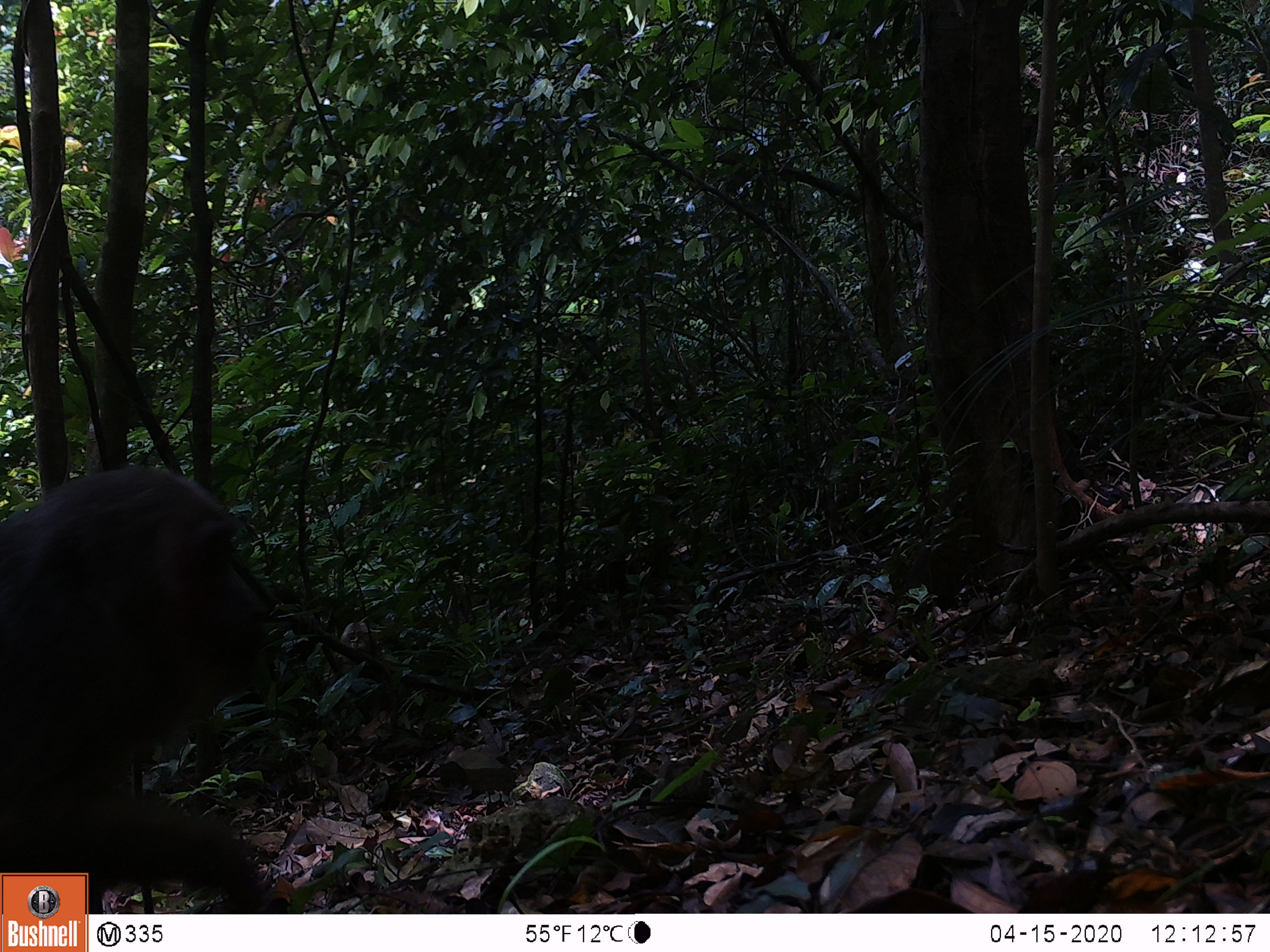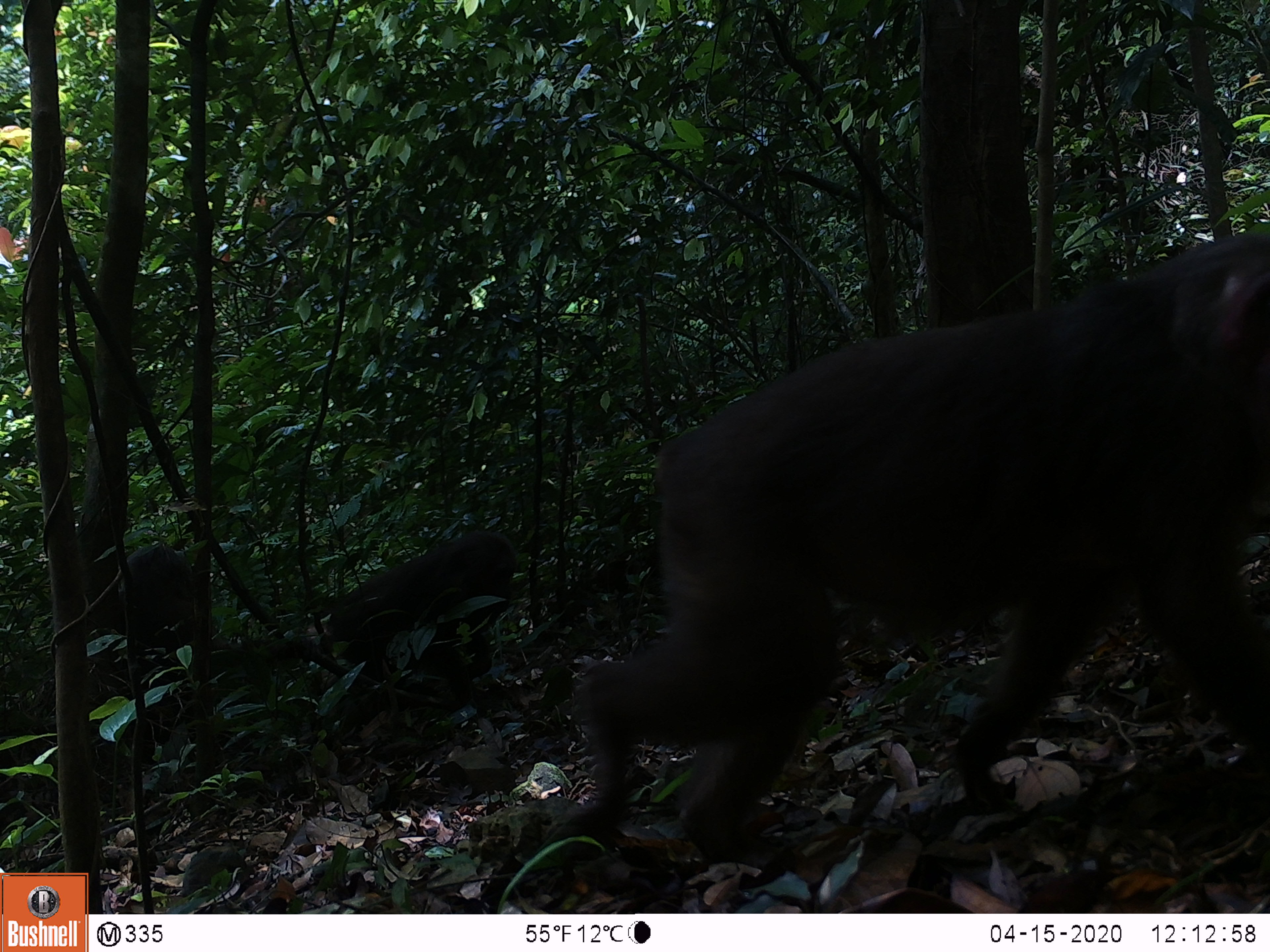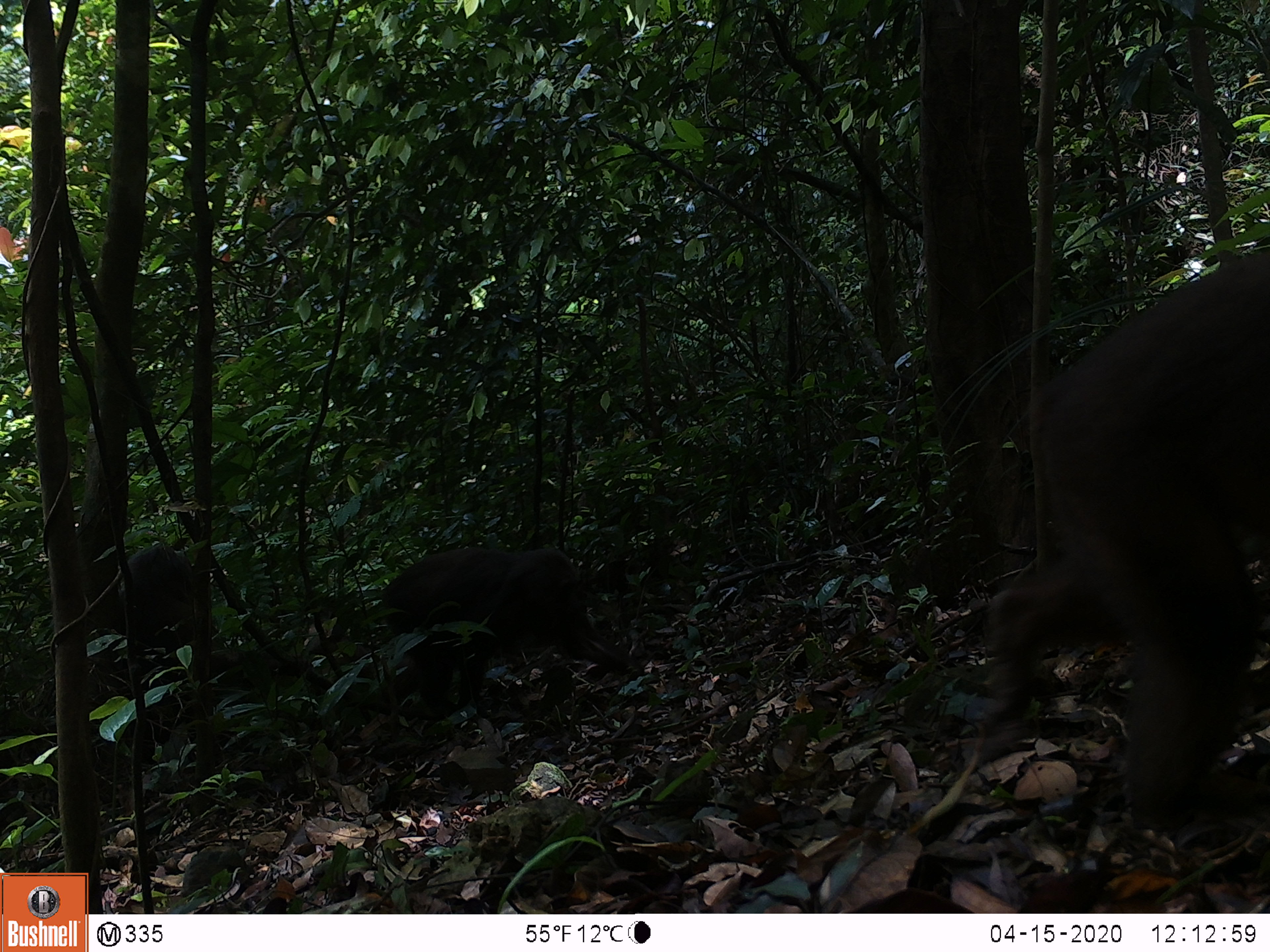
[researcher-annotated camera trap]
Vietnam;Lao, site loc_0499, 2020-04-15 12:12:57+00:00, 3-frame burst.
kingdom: Animalia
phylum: Chordata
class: Mammalia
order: Primates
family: Cercopithecidae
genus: Macaca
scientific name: Macaca arctoides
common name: stump-tailed macaque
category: stump tailed macaque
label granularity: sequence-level